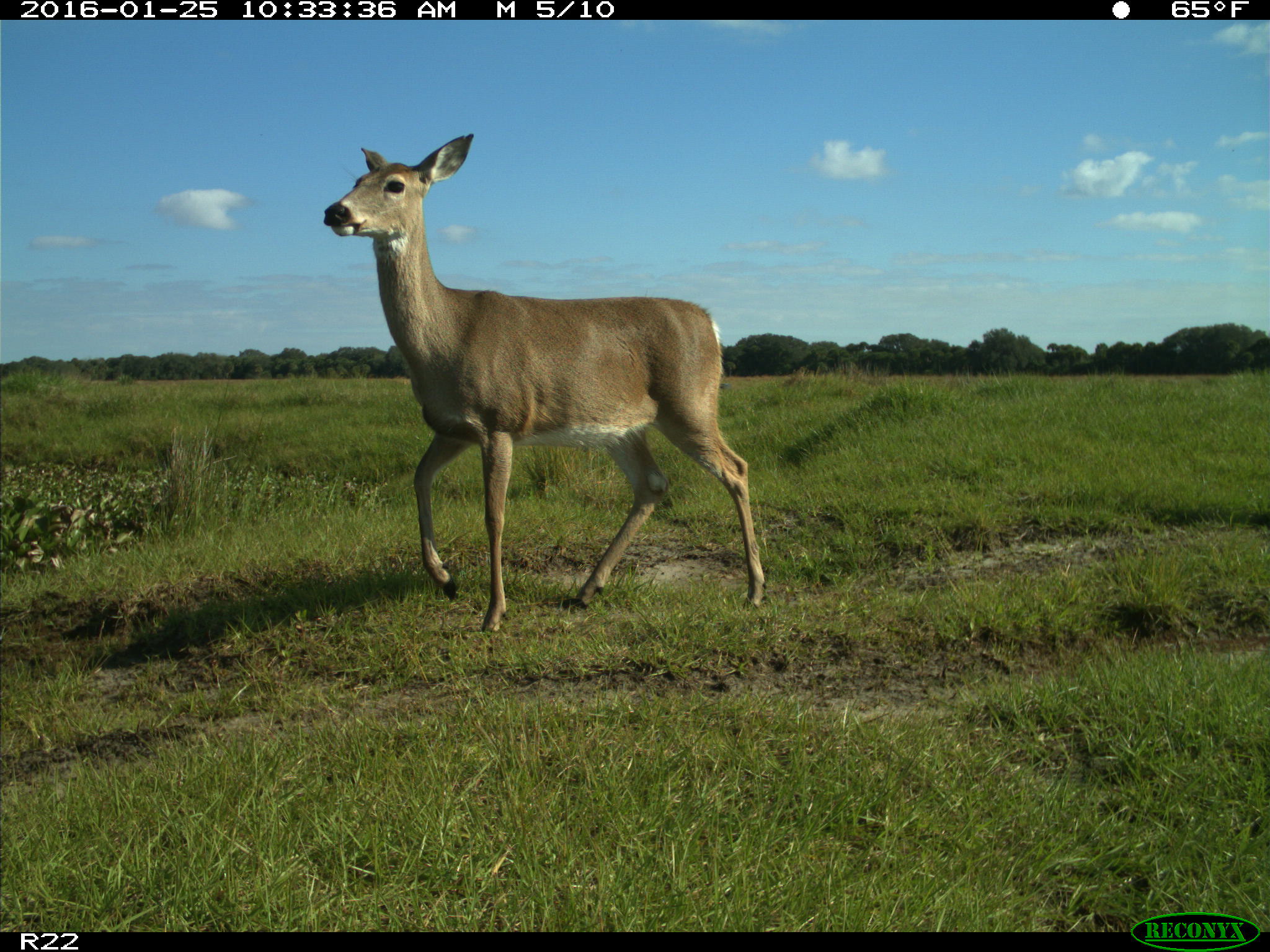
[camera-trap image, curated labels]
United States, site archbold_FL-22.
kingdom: Animalia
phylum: Chordata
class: Mammalia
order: Artiodactyla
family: Cervidae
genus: Odocoileus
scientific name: Odocoileus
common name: deer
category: unidentified deer